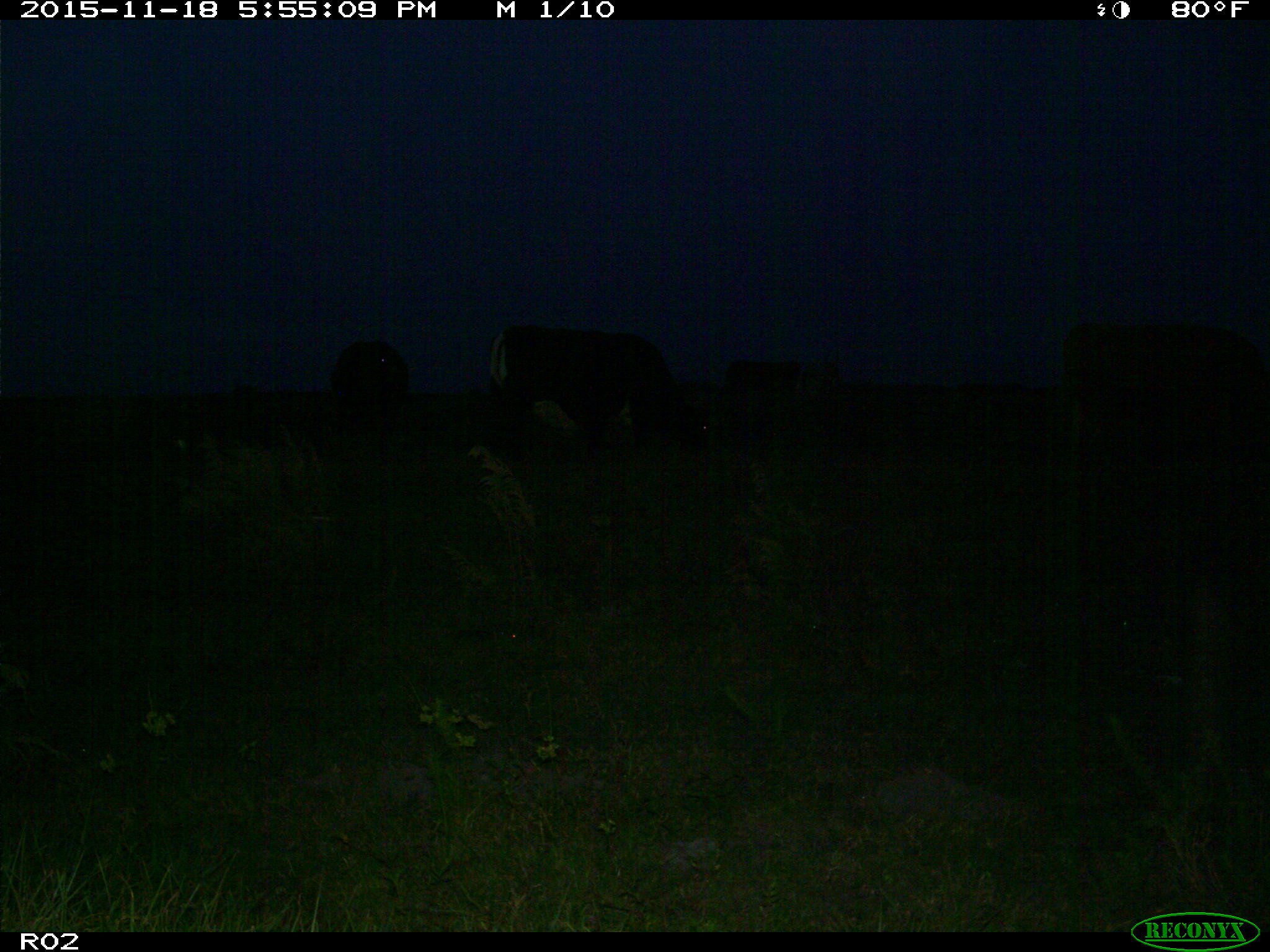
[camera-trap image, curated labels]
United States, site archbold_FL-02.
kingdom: Animalia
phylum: Chordata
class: Mammalia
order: Artiodactyla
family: Bovidae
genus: Bos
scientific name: Bos taurus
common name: domestic cow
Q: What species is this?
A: Bos taurus (domestic cow).